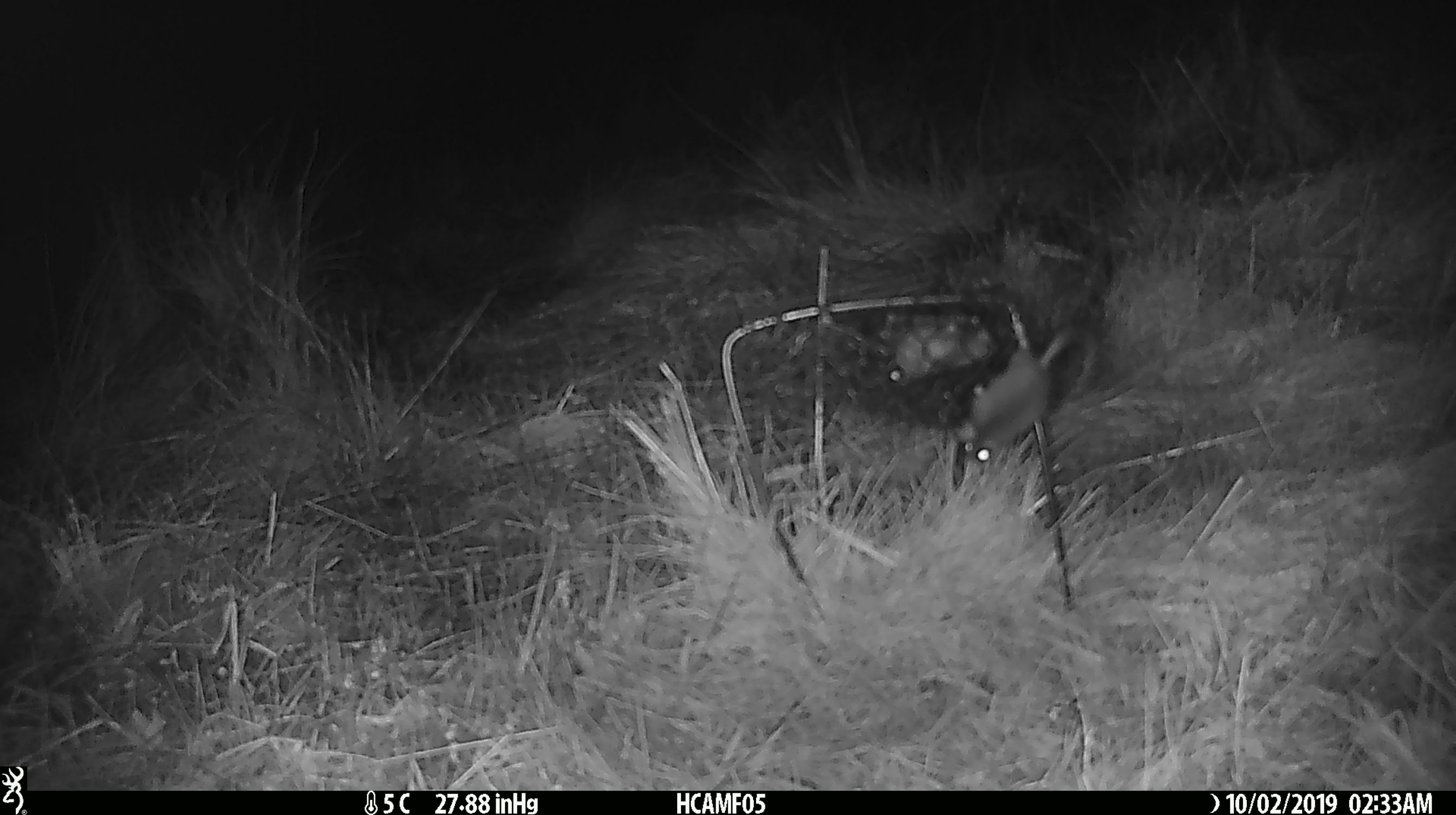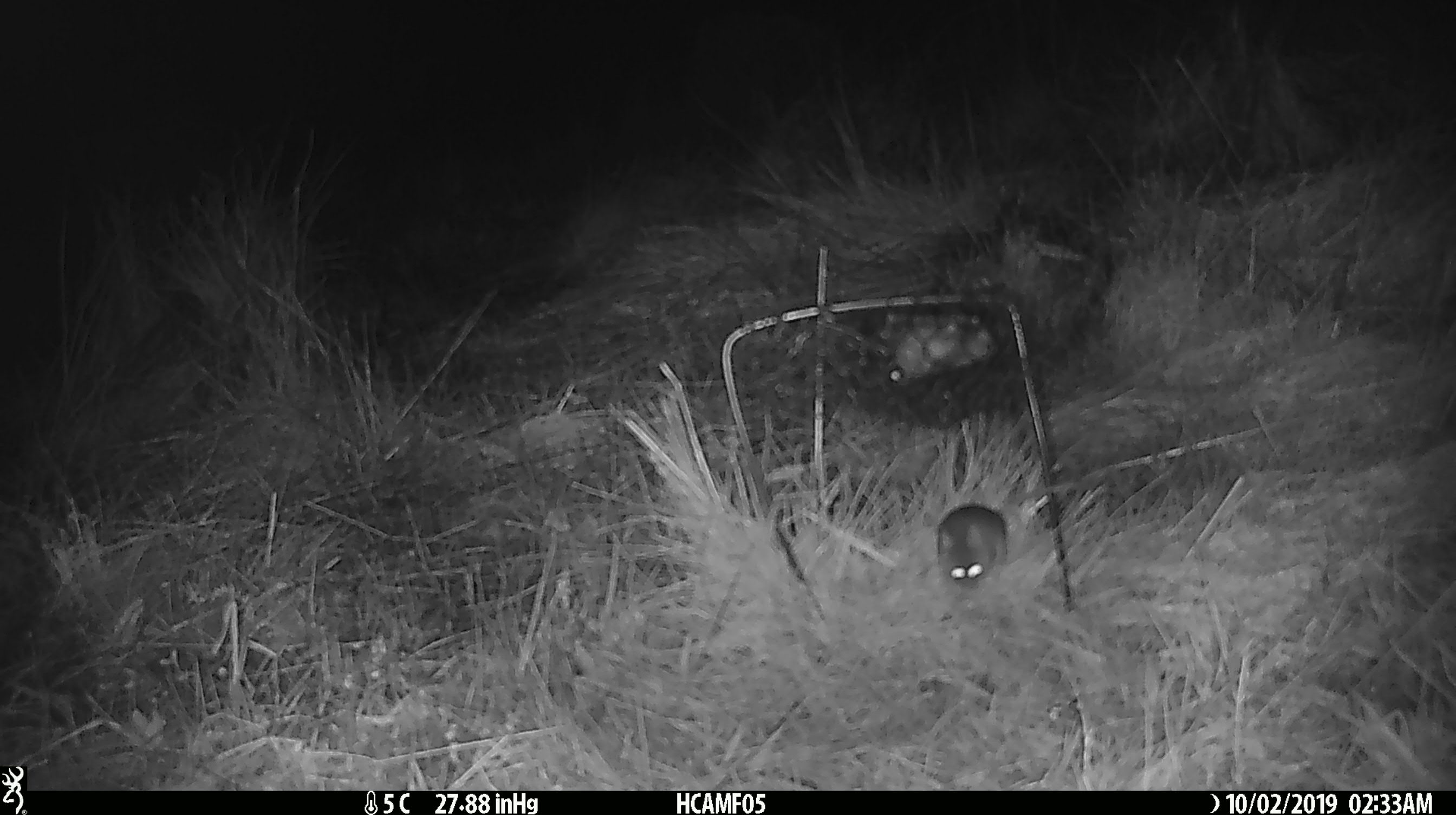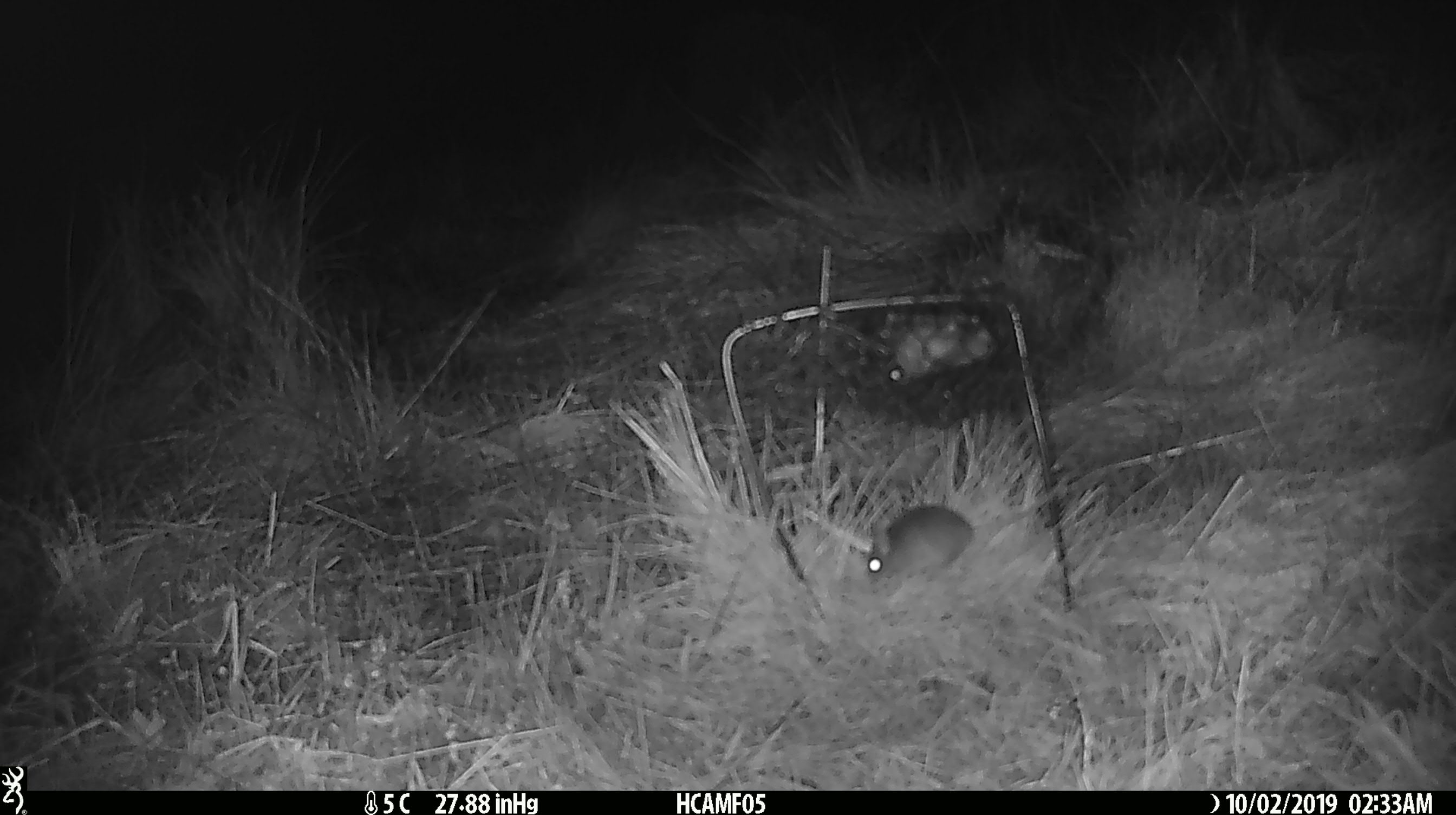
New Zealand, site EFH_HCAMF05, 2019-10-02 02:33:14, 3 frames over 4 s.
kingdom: Animalia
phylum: Chordata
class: Mammalia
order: Rodentia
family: Muridae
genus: Mus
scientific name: Mus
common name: mouse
Mouse (Mus).